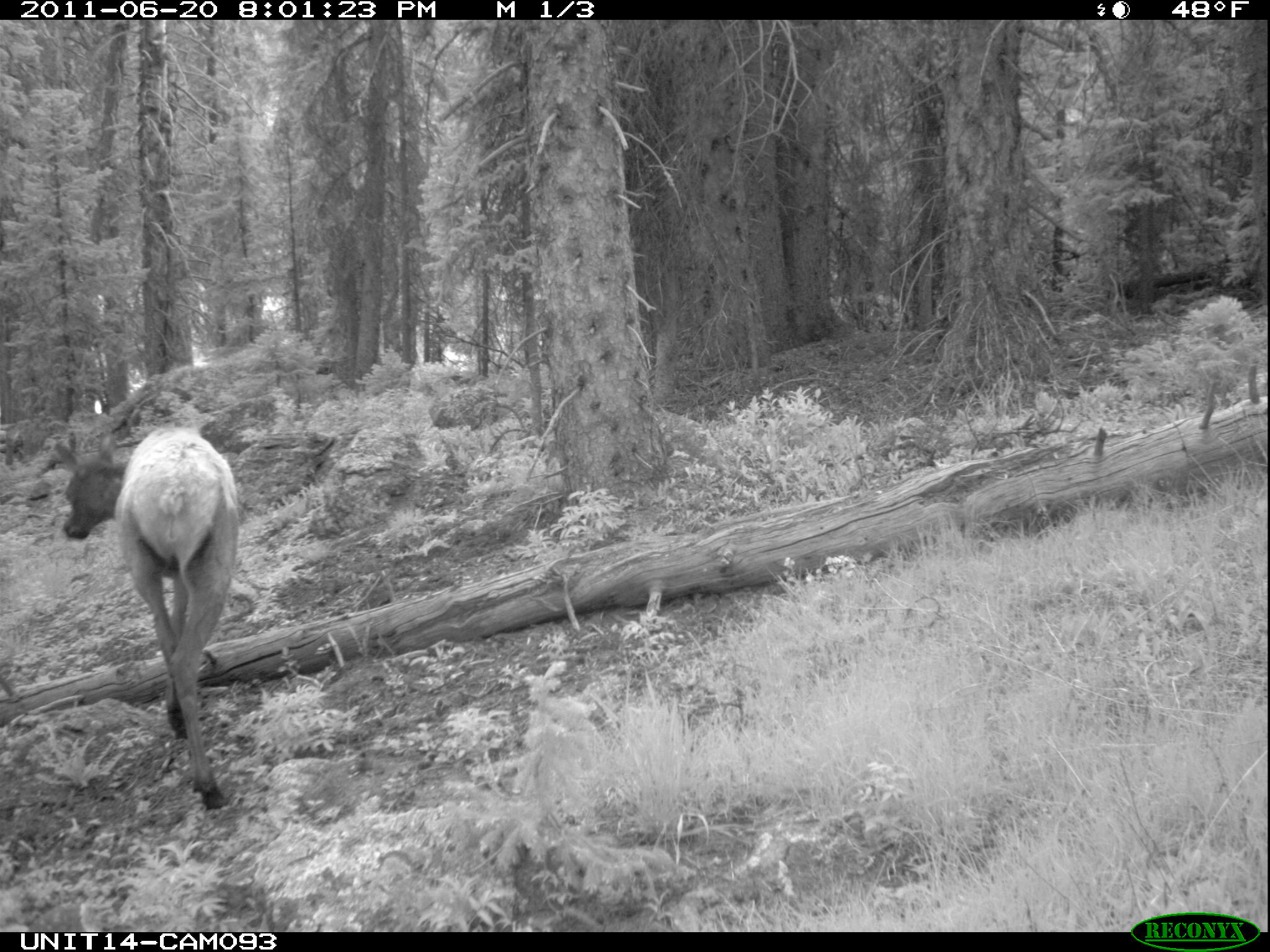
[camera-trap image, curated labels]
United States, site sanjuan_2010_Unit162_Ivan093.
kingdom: Animalia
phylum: Chordata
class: Mammalia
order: Artiodactyla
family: Cervidae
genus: Cervus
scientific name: Cervus elaphus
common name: red deer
Cervus elaphus (red deer).